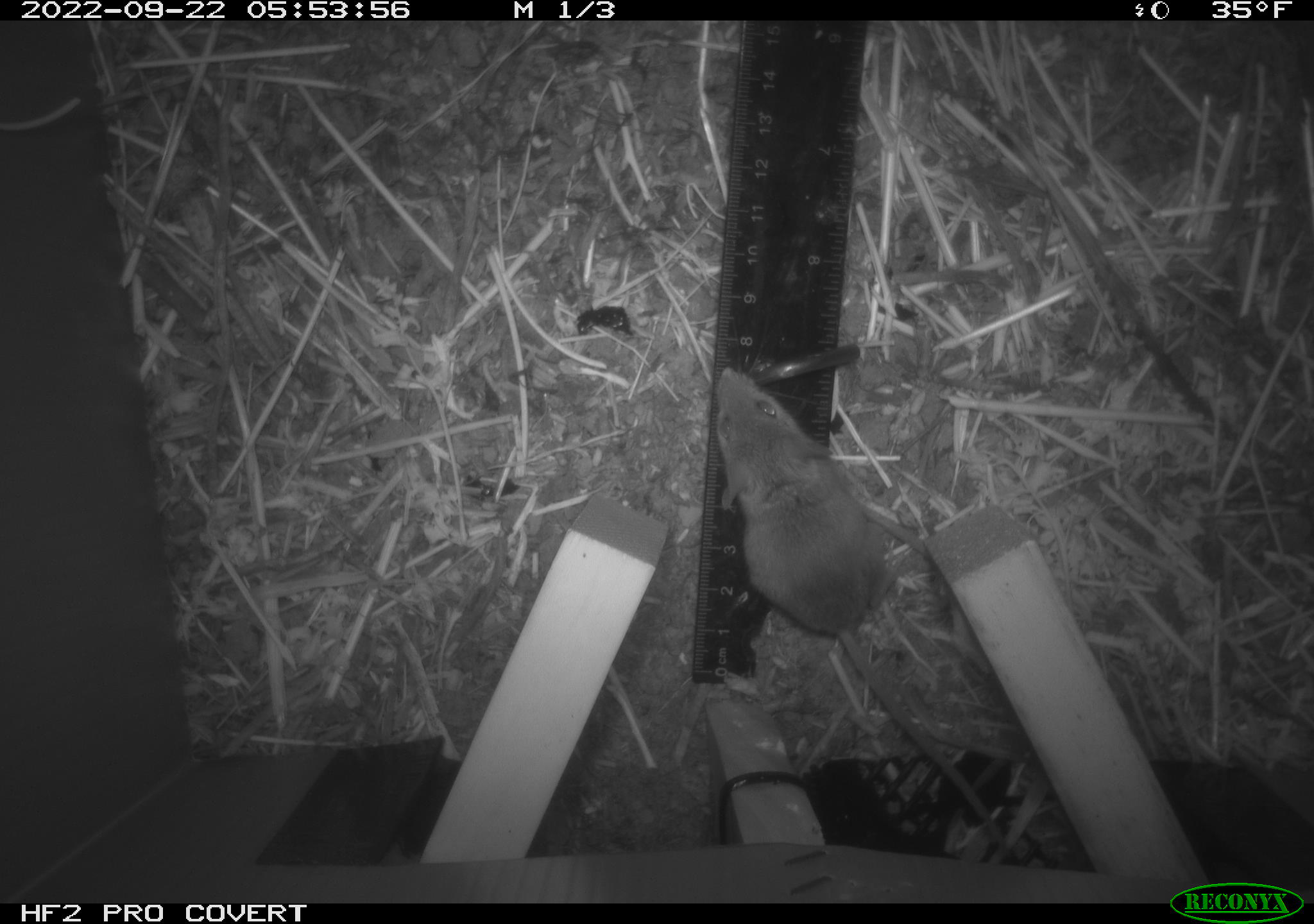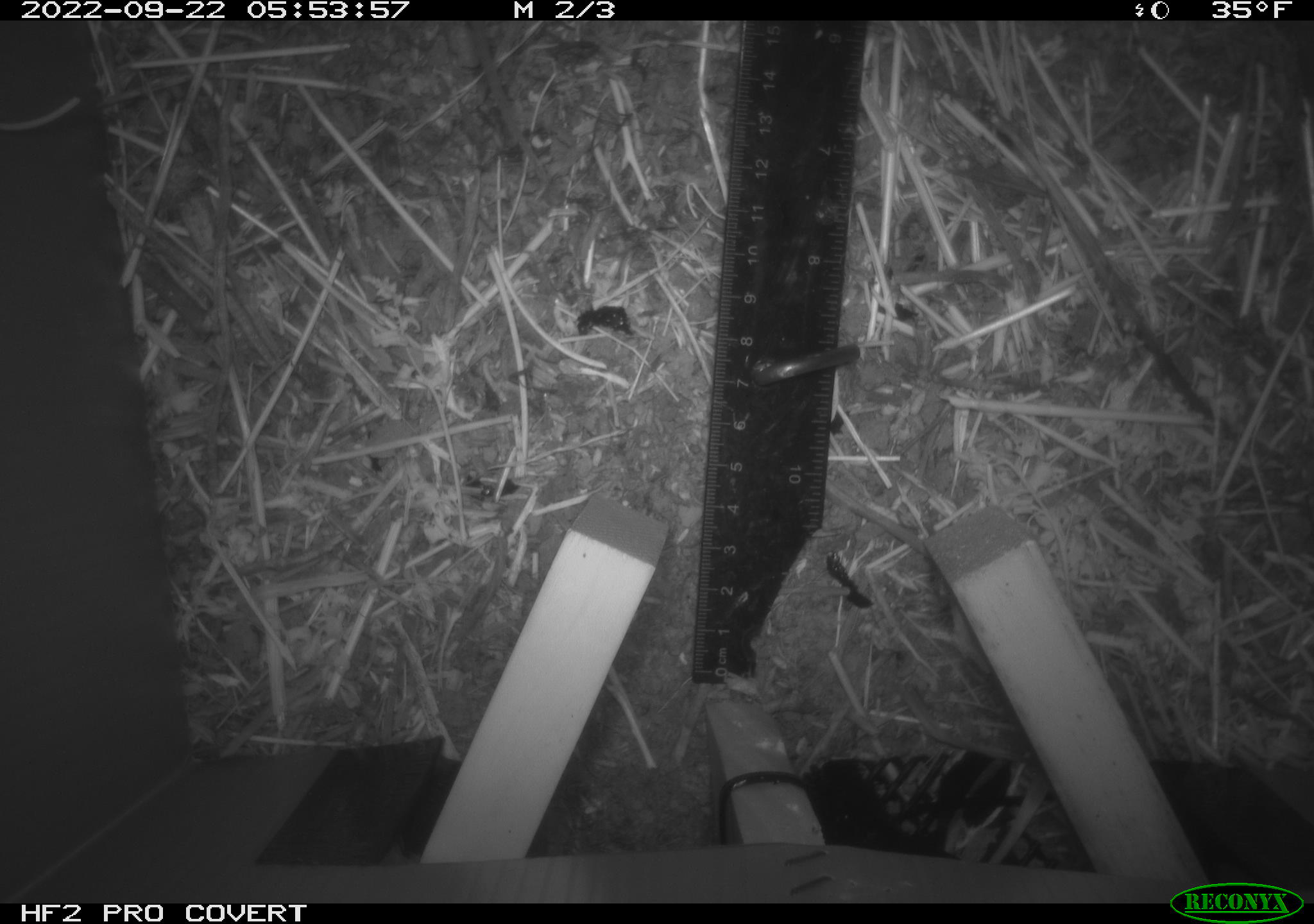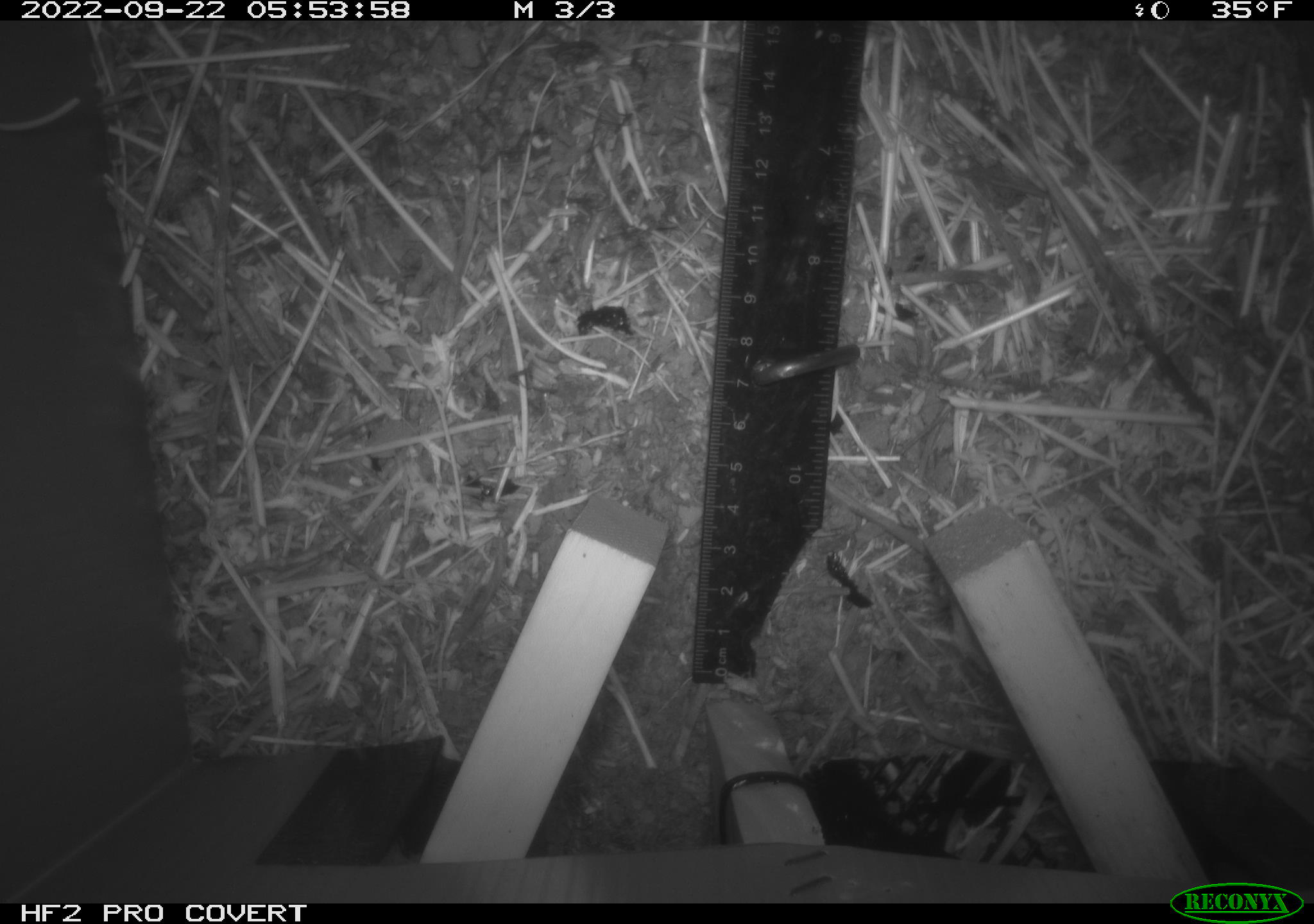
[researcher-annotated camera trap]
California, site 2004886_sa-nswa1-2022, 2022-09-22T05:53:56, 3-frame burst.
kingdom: Animalia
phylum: Chordata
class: Mammalia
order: Rodentia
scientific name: Rodentia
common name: rodent